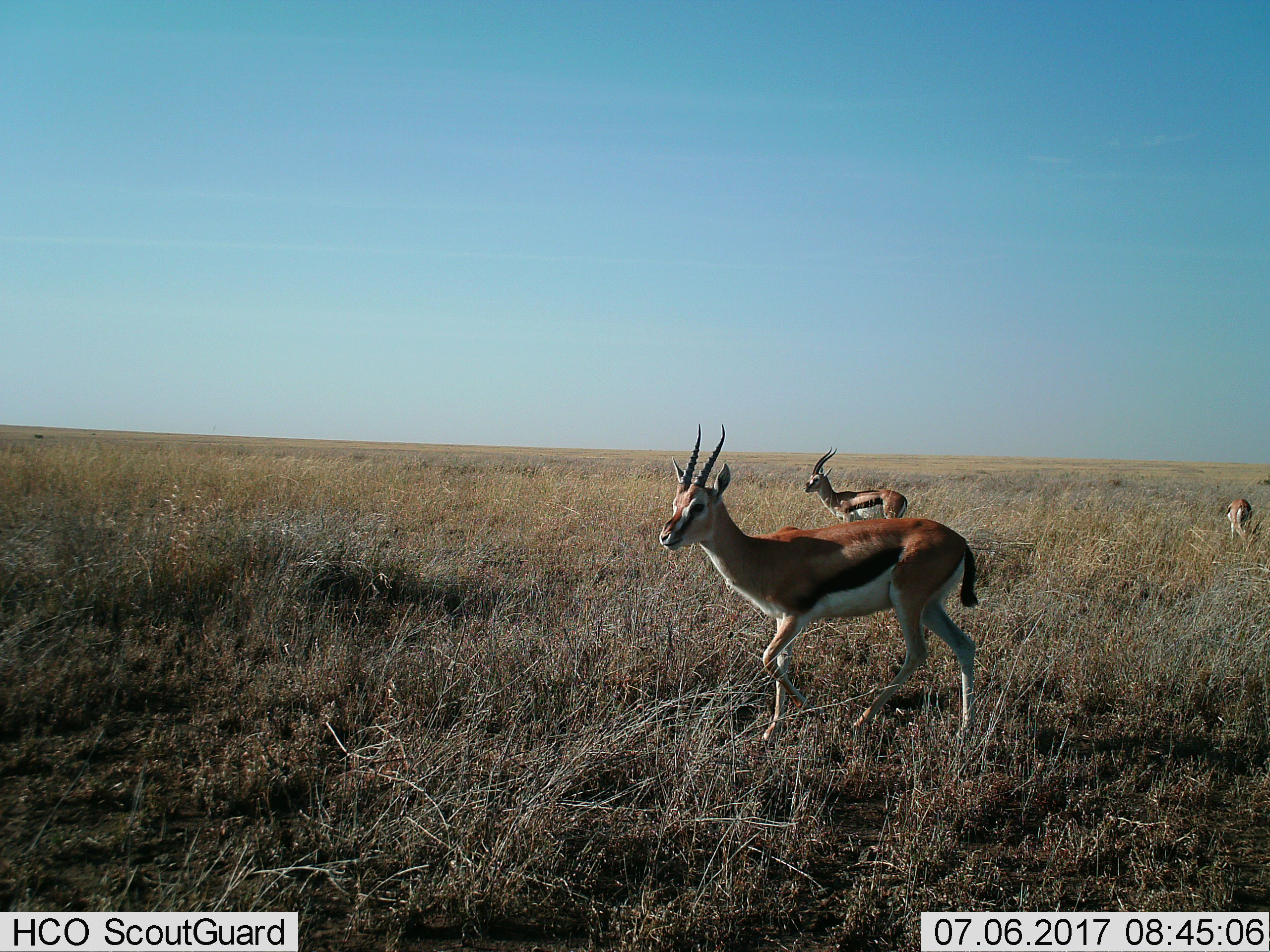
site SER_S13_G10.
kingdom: Animalia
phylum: Chordata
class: Mammalia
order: Artiodactyla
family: Bovidae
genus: Eudorcas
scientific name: Eudorcas thomsonii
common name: thomson's gazelle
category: gazellethomsons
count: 3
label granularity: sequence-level